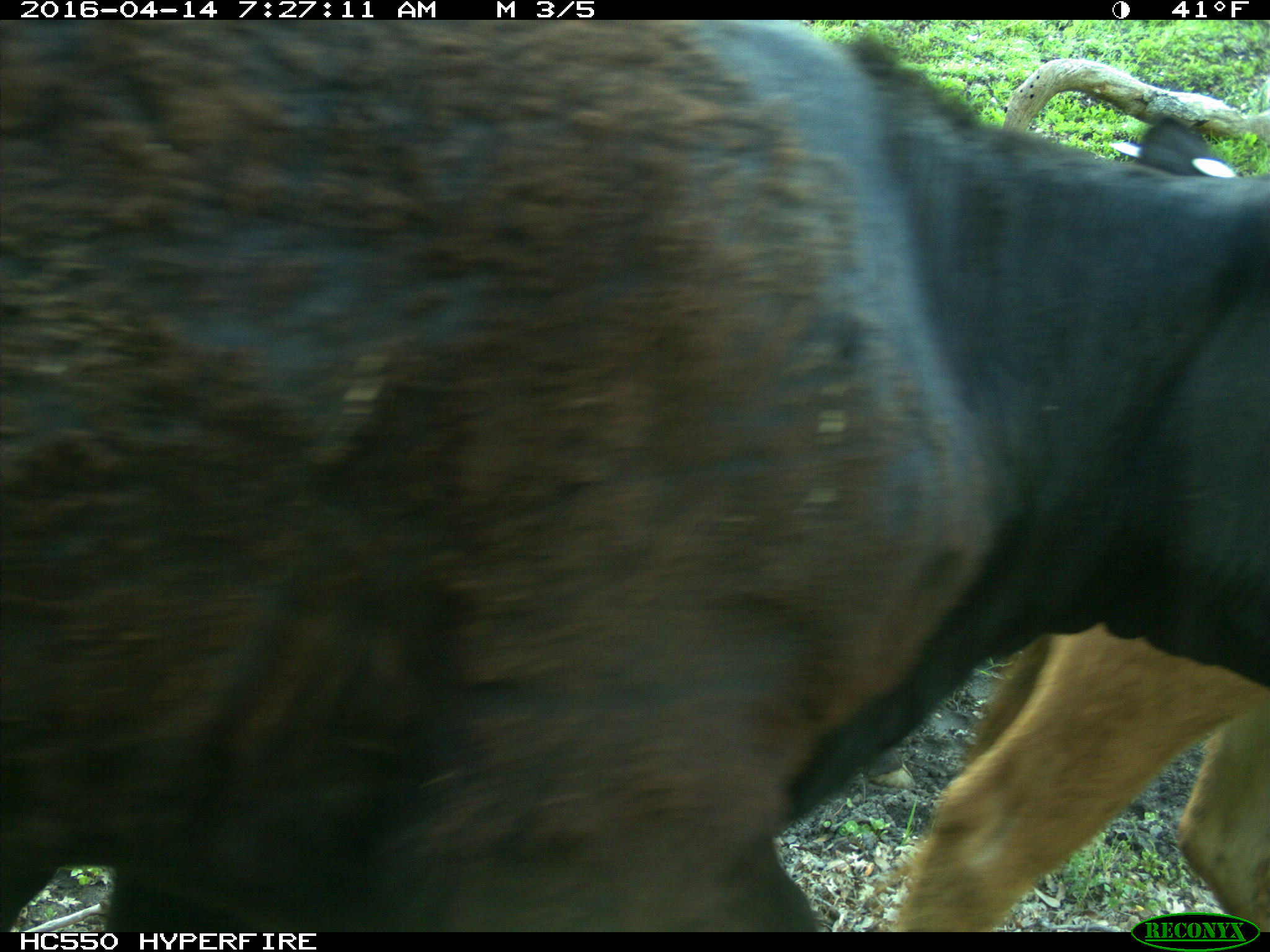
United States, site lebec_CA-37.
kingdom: Animalia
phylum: Chordata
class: Mammalia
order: Artiodactyla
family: Bovidae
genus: Bos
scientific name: Bos taurus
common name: domestic cow